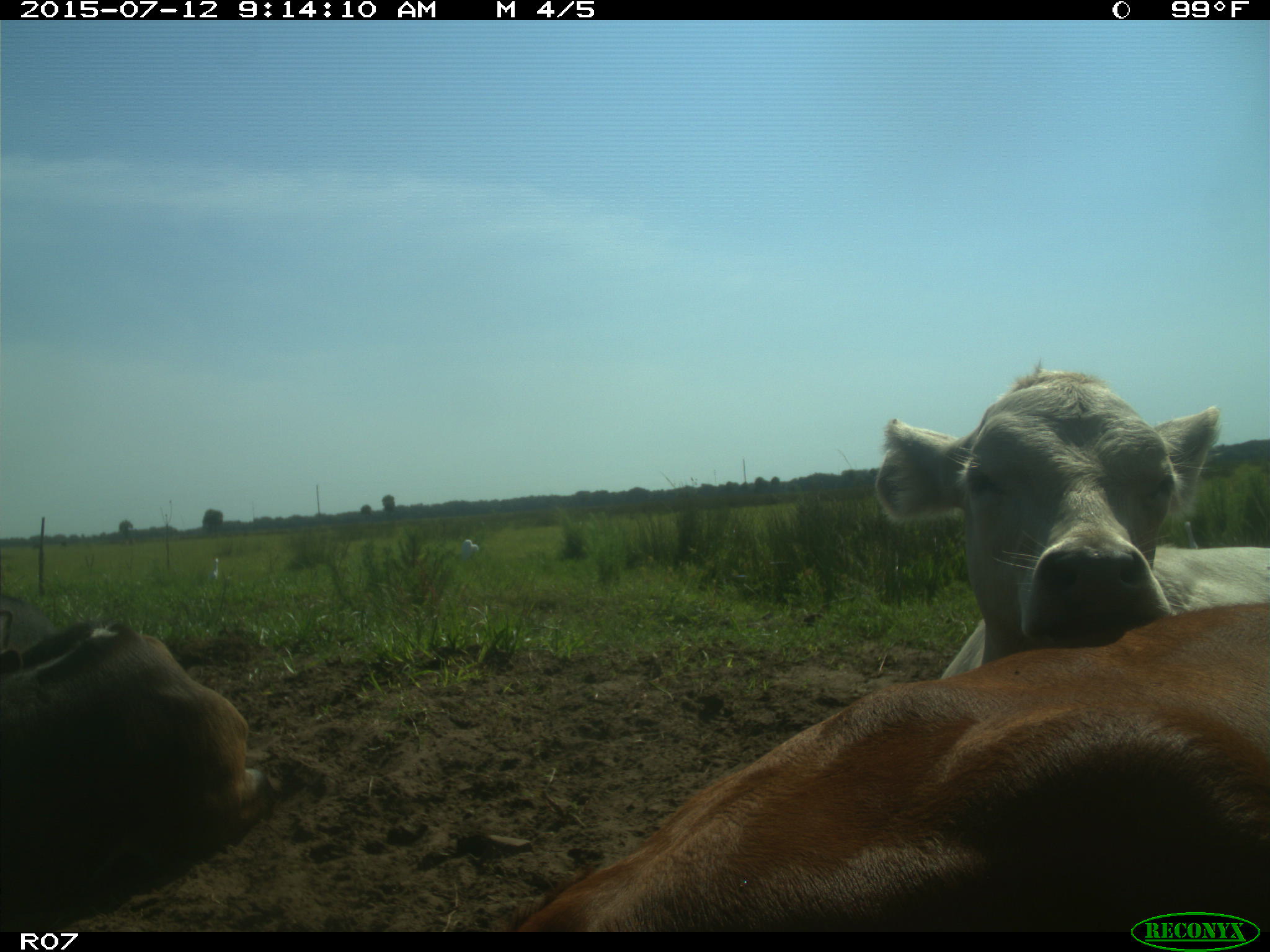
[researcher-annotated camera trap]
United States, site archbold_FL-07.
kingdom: Animalia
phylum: Chordata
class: Mammalia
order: Artiodactyla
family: Bovidae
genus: Bos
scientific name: Bos taurus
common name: domestic cow